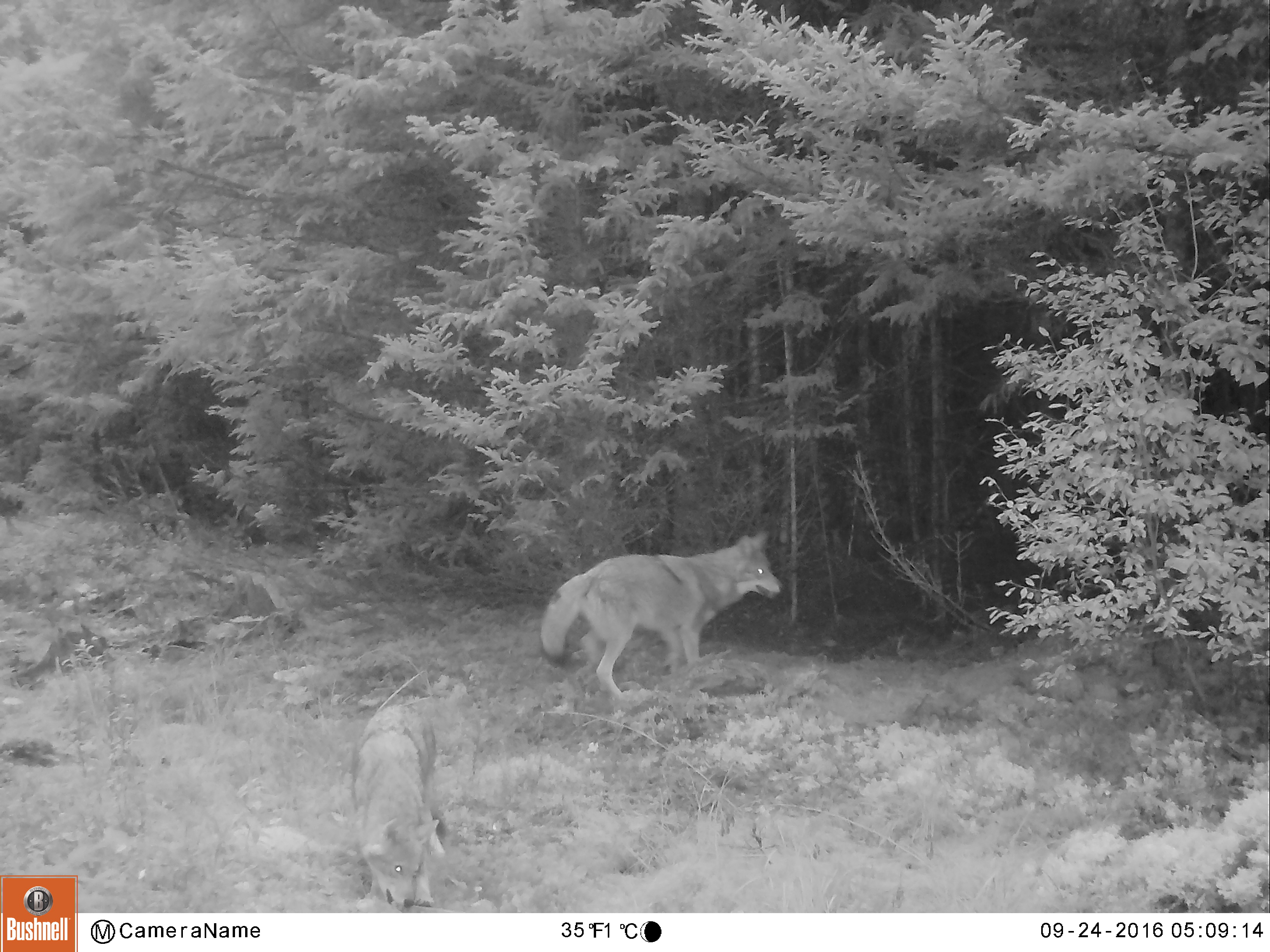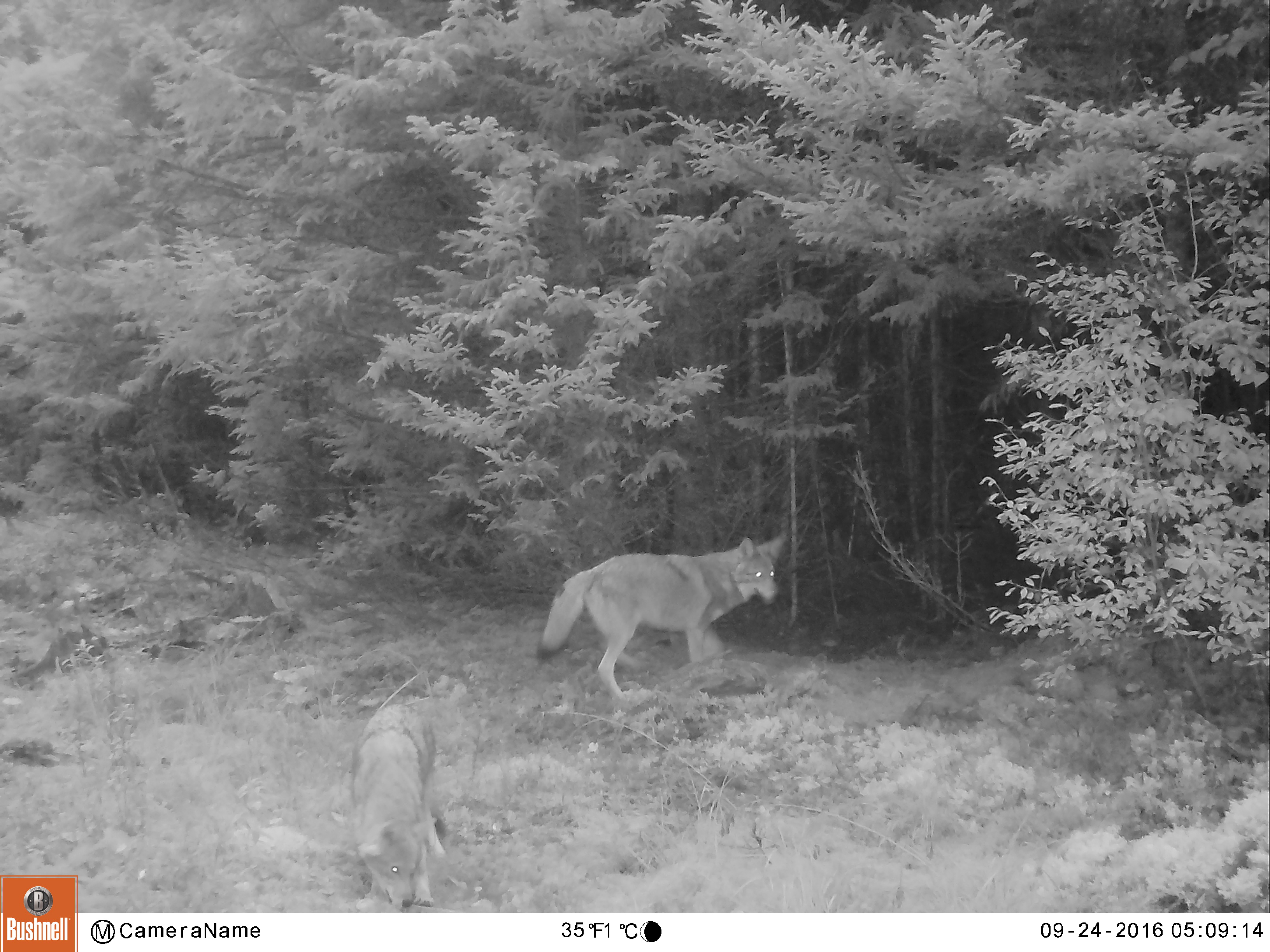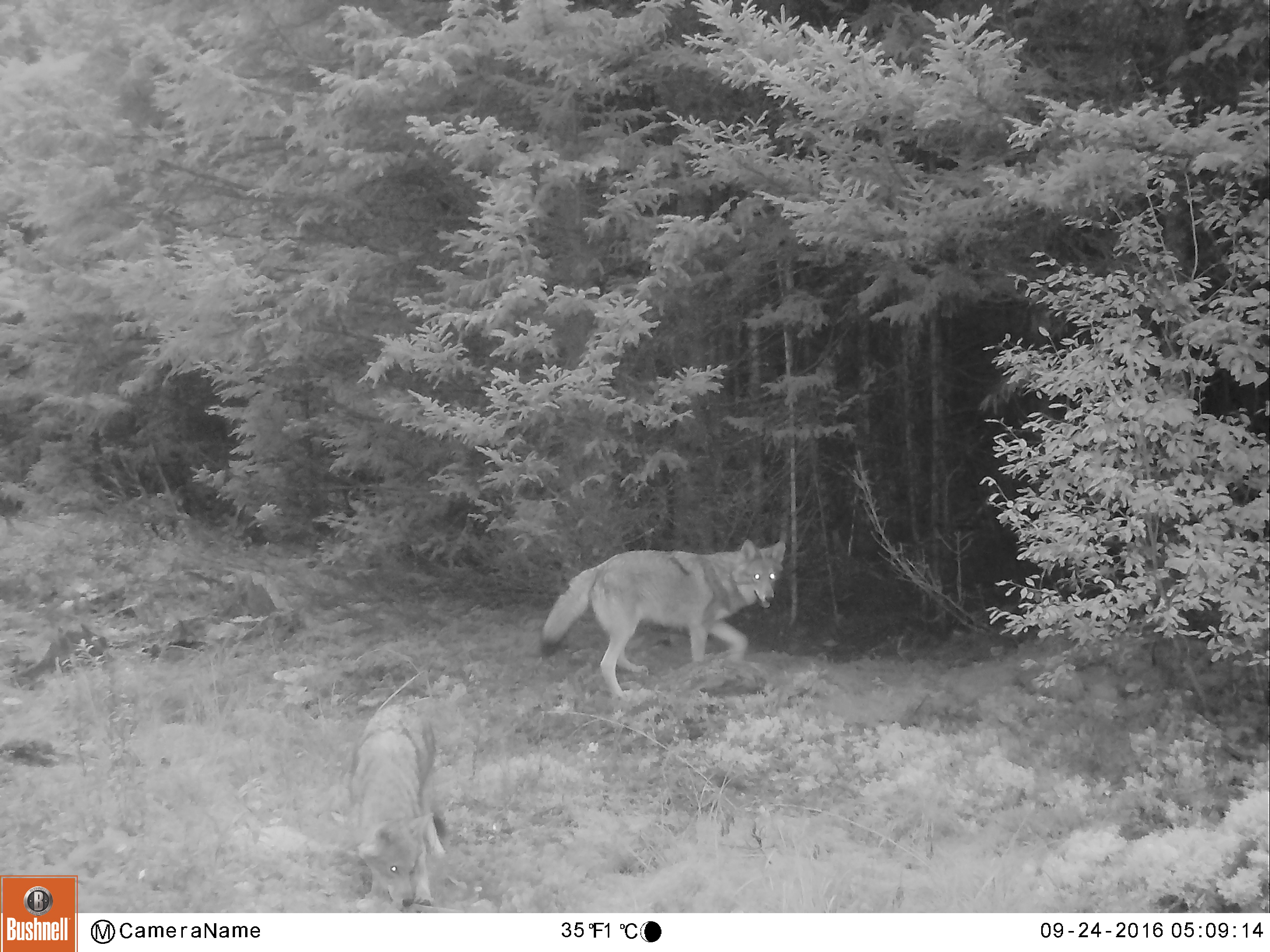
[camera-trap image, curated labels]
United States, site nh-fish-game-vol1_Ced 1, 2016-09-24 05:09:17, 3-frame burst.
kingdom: Animalia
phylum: Chordata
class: Mammalia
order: Carnivora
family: Canidae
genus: Canis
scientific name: Canis latrans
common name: coyote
Coyote (Canis latrans).